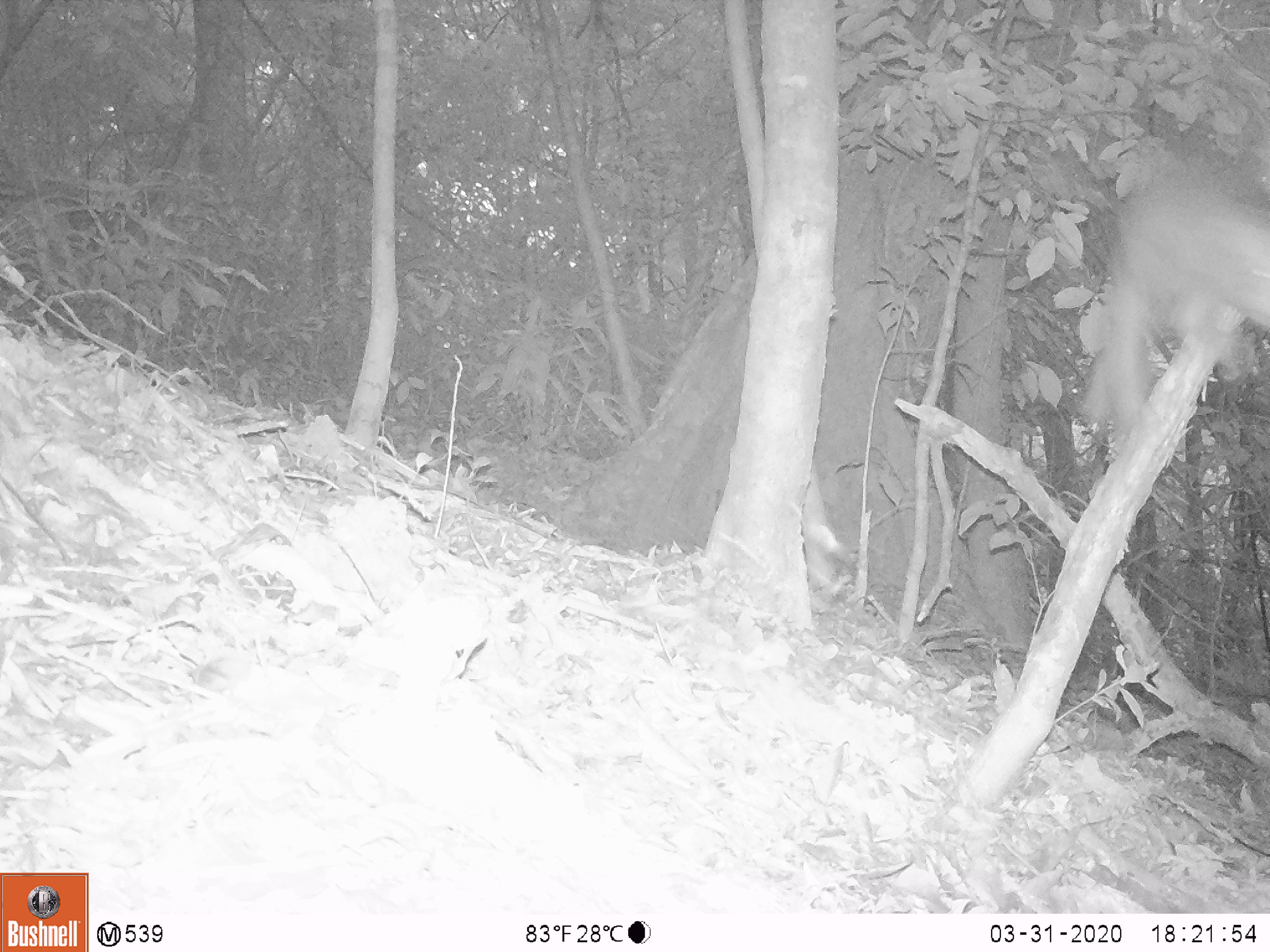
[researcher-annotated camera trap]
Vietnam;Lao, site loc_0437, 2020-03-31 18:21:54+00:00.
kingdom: Animalia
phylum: Chordata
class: Mammalia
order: Primates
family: Cercopithecidae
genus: Macaca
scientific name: Macaca nemestrina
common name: pig-tailed macaque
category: pig tailed macaque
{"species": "pig tailed macaque (pig-tailed macaque) (Macaca nemestrina)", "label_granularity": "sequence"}